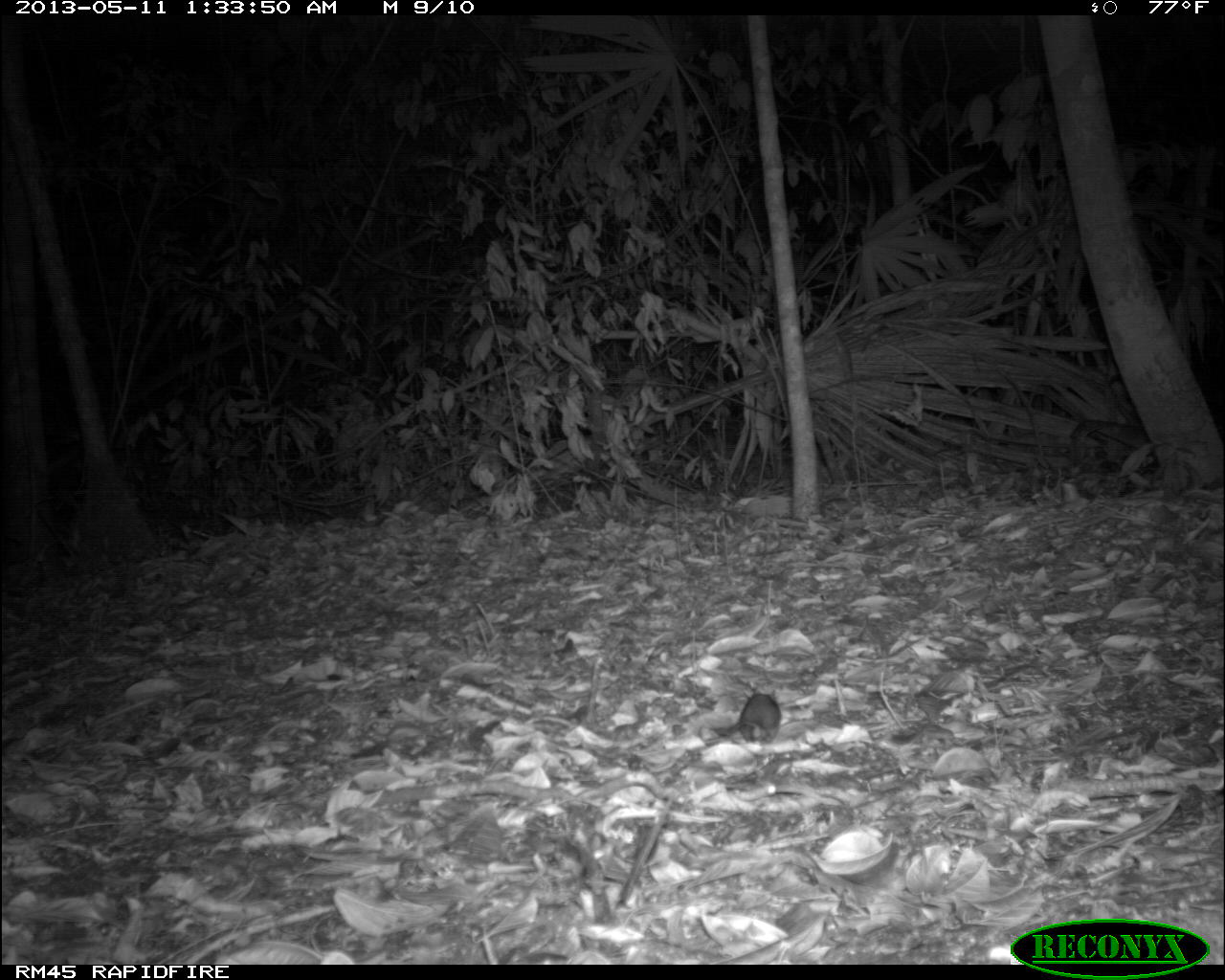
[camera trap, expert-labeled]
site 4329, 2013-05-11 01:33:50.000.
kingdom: Animalia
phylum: Chordata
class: Mammalia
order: Rodentia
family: Cricetidae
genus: Peromyscus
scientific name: Peromyscus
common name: deermice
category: peromyscus sp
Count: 1.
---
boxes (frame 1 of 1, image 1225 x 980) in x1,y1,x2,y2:
peromyscus sp: 704,687,782,744